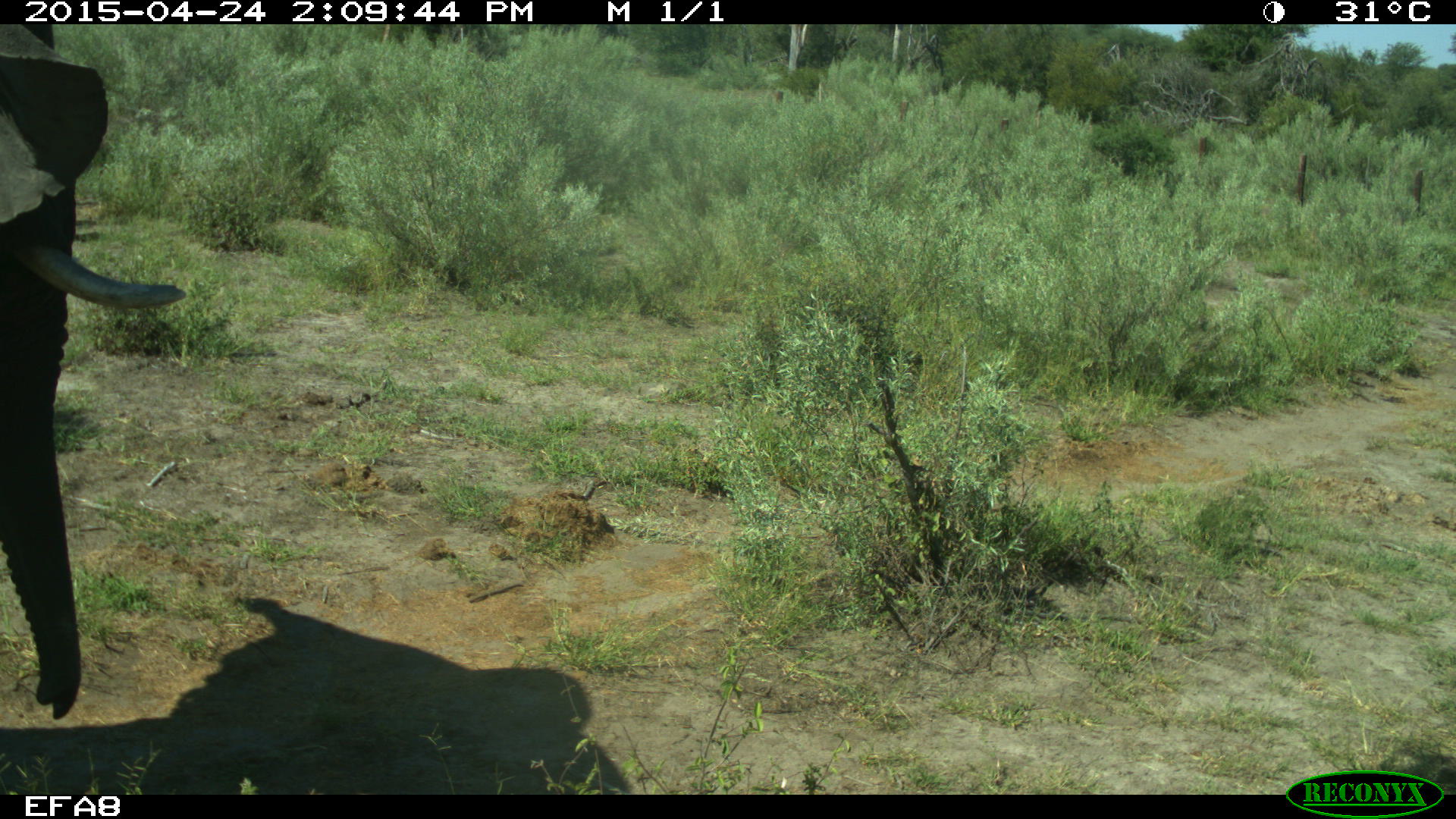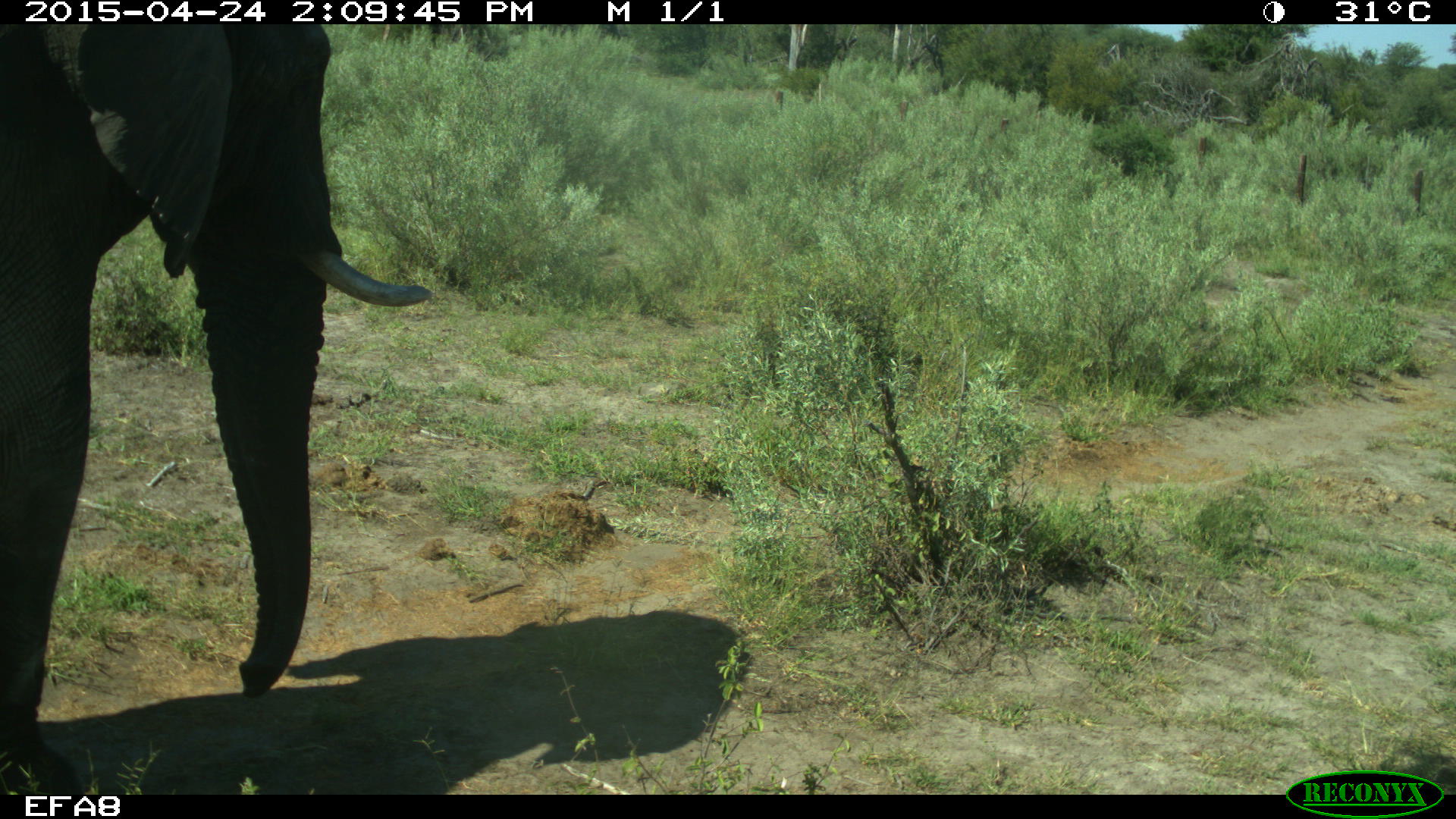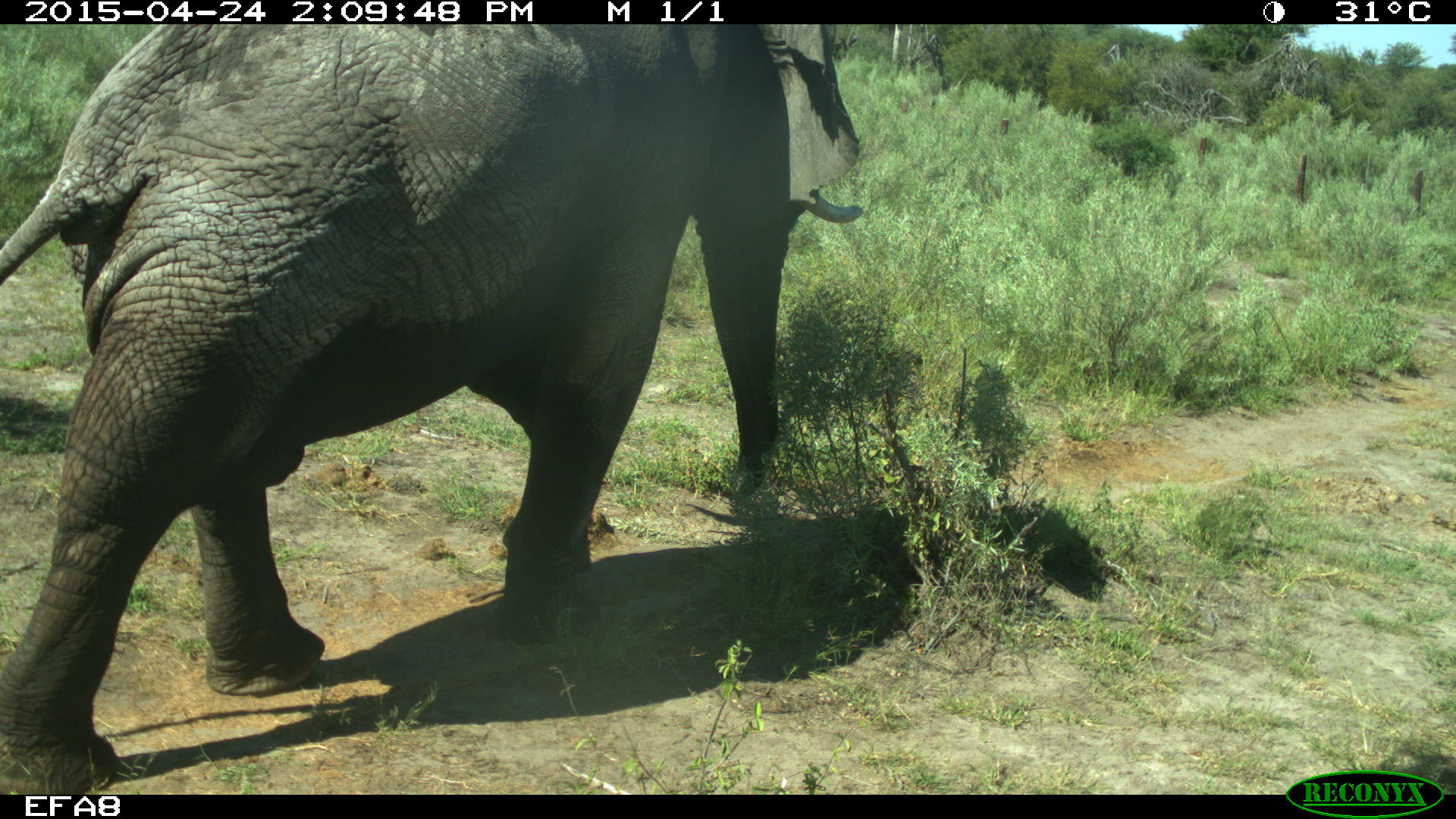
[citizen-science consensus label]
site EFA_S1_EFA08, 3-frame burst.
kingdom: Animalia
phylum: Chordata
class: Mammalia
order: Proboscidea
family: Elephantidae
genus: Loxodonta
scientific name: Loxodonta africana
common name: african bush elephant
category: elephant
Elephant (african bush elephant) (Loxodonta africana), count 1. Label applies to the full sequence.